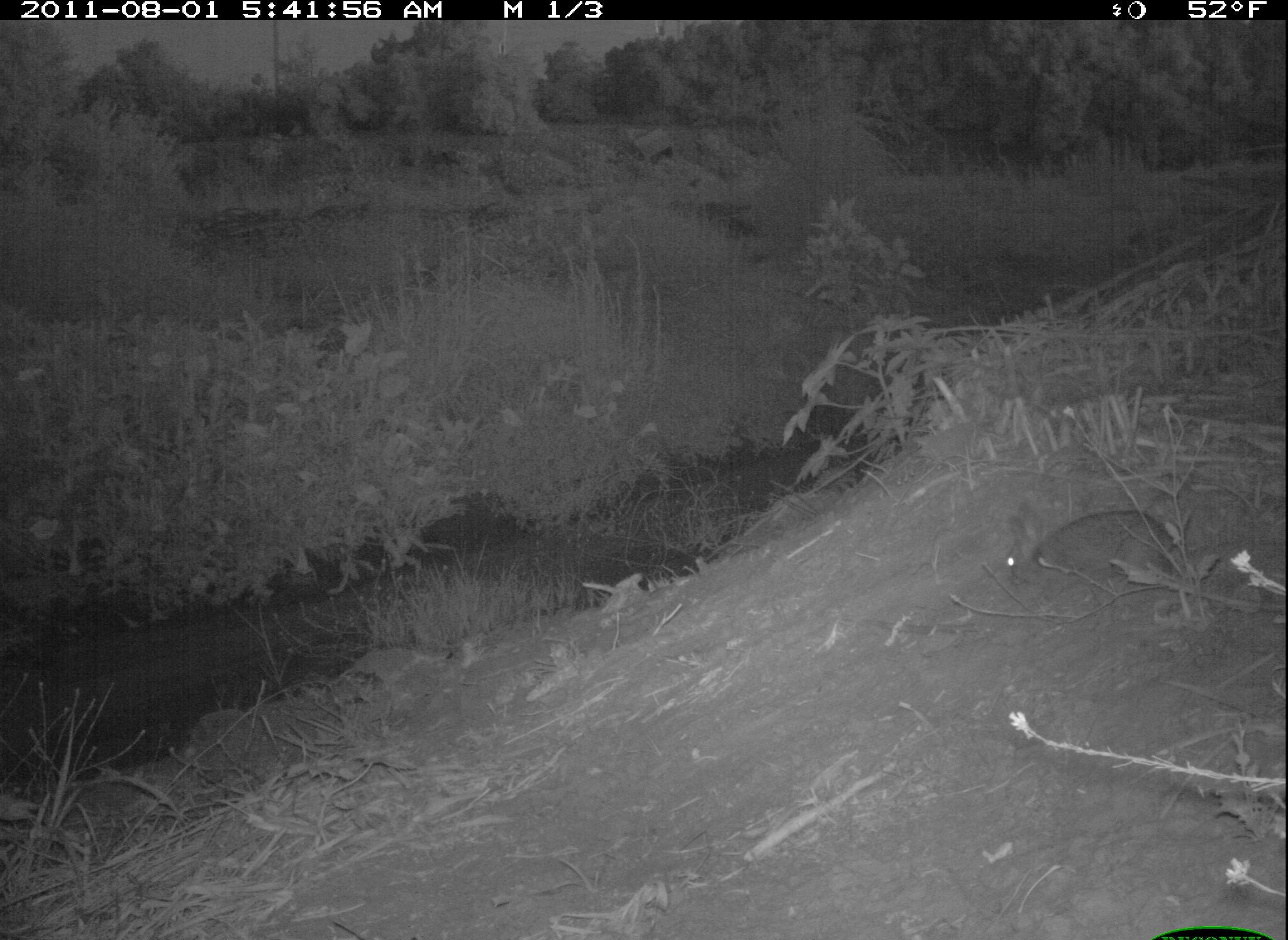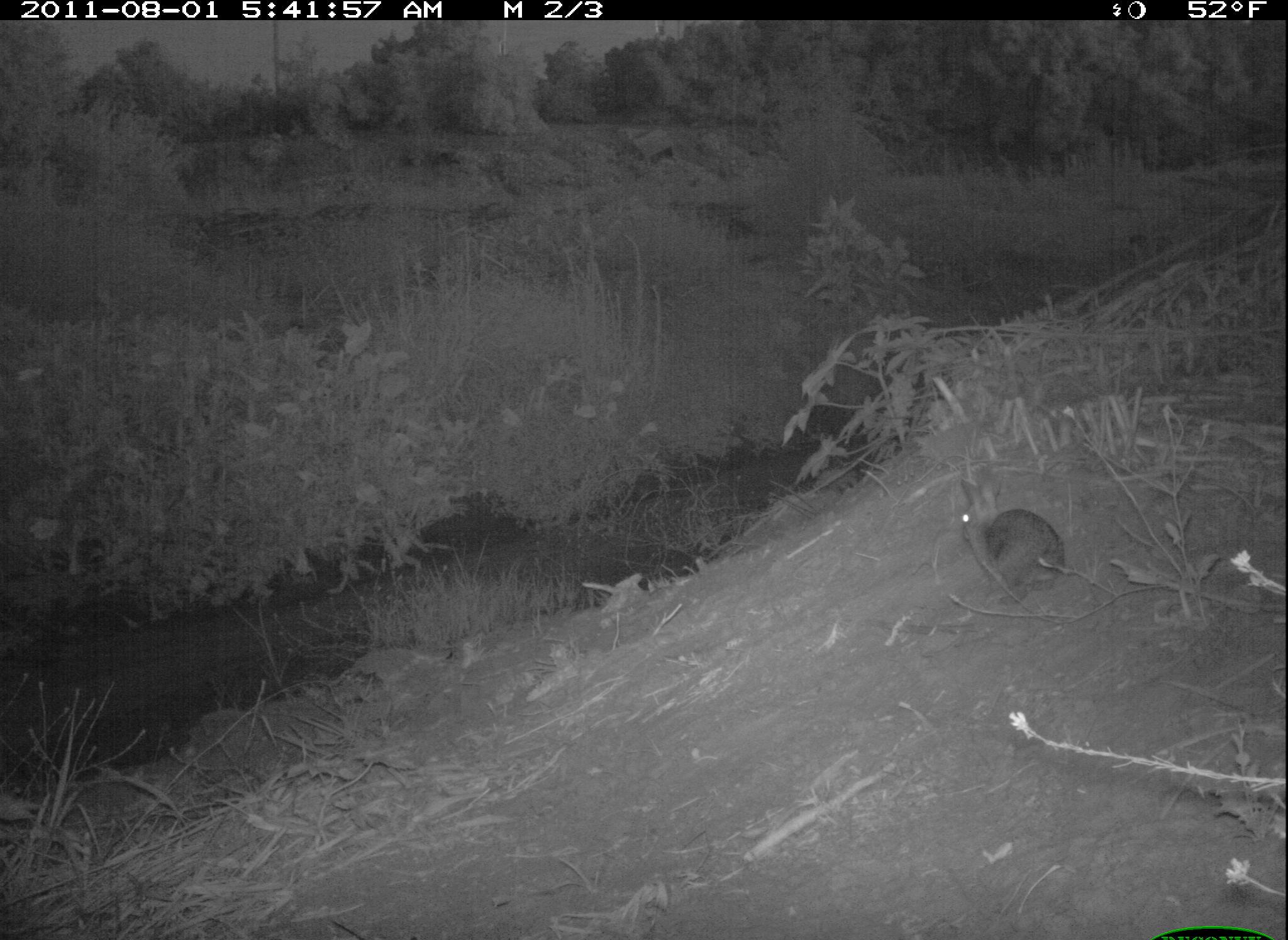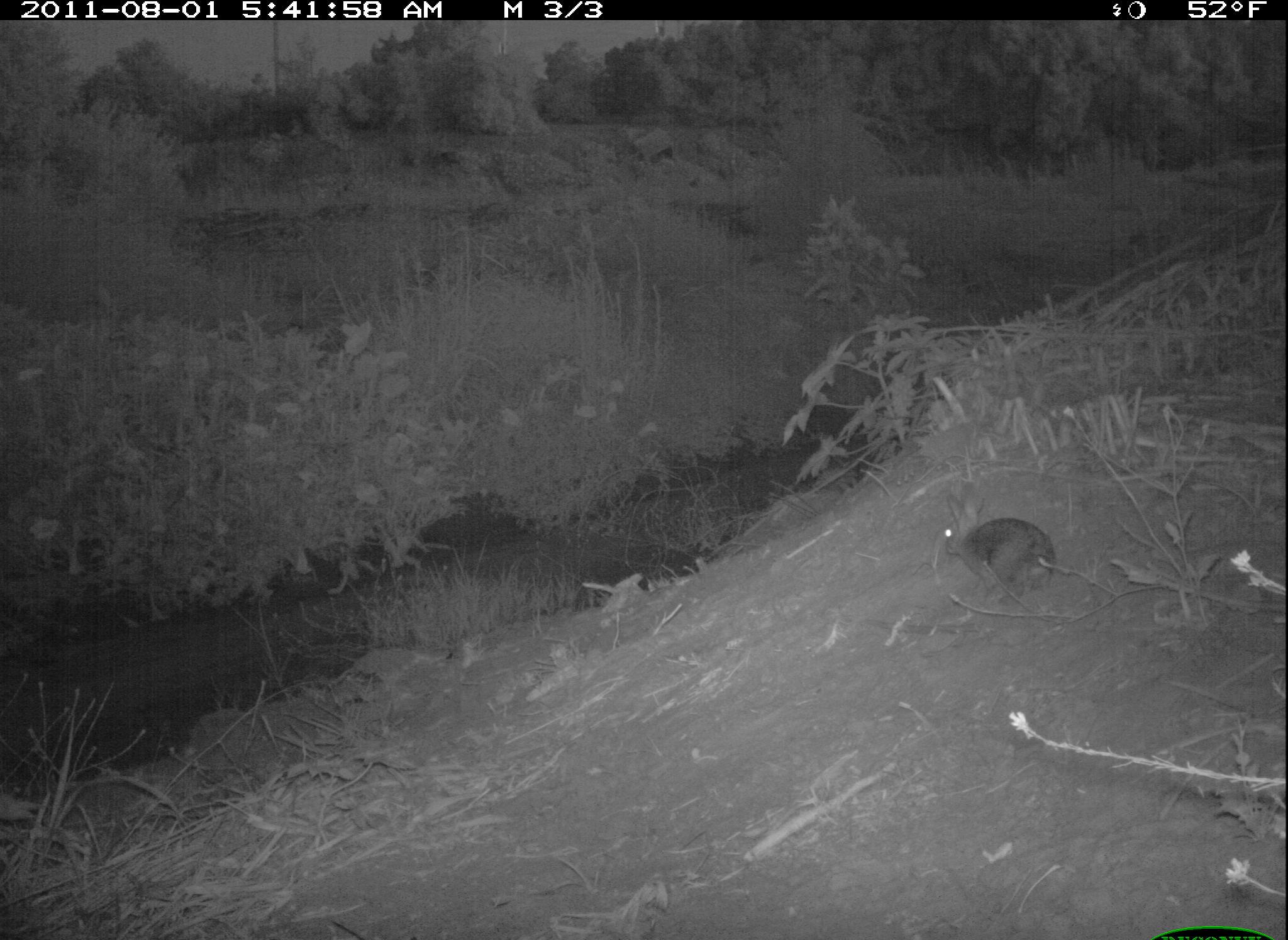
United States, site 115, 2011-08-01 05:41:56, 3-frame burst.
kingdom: Animalia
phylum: Chordata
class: Mammalia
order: Lagomorpha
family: Leporidae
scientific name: Leporidae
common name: rabbits and hares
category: rabbit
Rabbit (rabbits and hares) (Leporidae).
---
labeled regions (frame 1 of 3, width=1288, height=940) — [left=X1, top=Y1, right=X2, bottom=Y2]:
rabbit: [left=1001, top=499, right=1190, bottom=607]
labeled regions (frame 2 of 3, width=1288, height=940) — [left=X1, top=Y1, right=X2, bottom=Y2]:
rabbit: [left=948, top=470, right=1067, bottom=607]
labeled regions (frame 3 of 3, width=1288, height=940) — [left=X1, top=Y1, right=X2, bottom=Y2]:
rabbit: [left=932, top=465, right=1069, bottom=620]